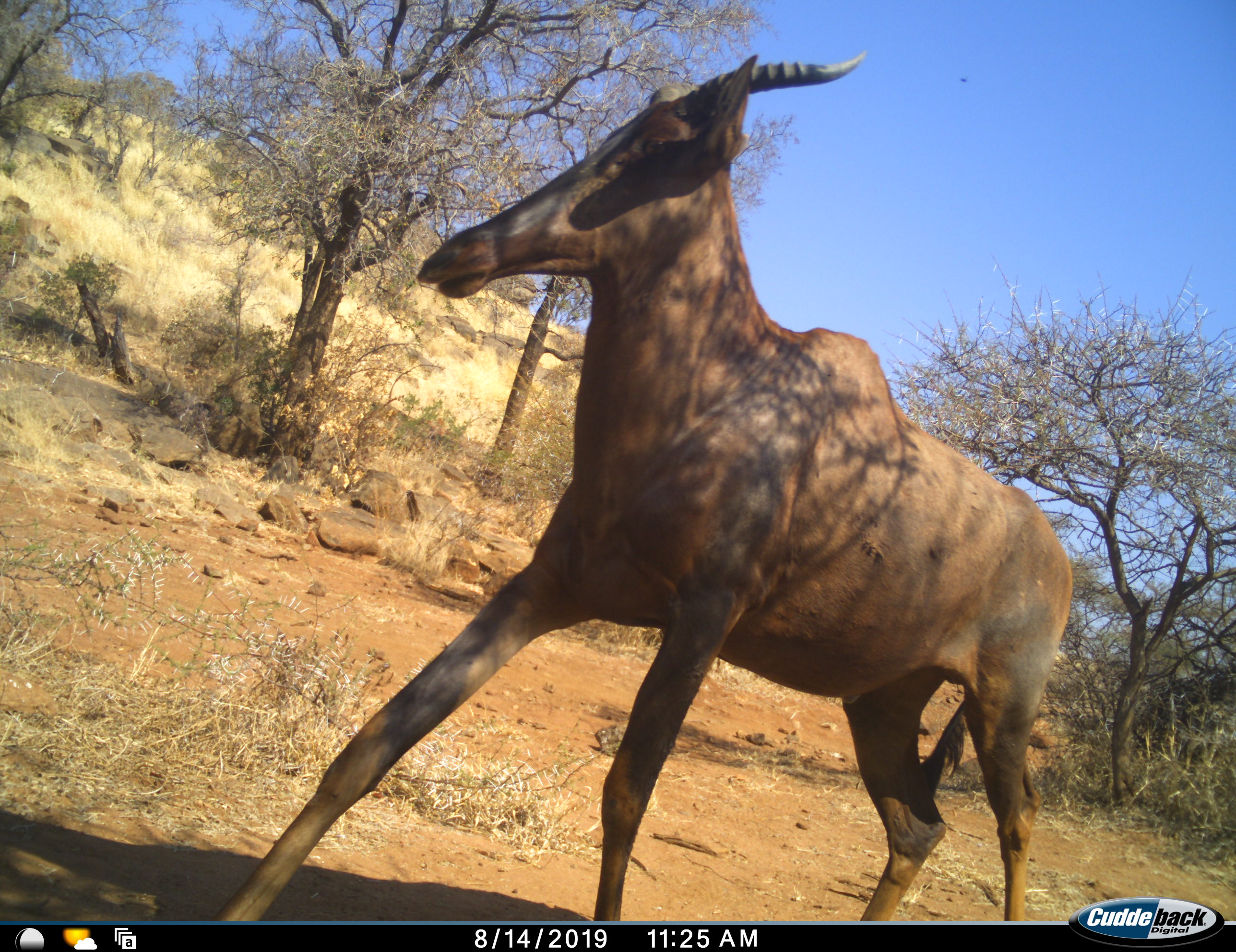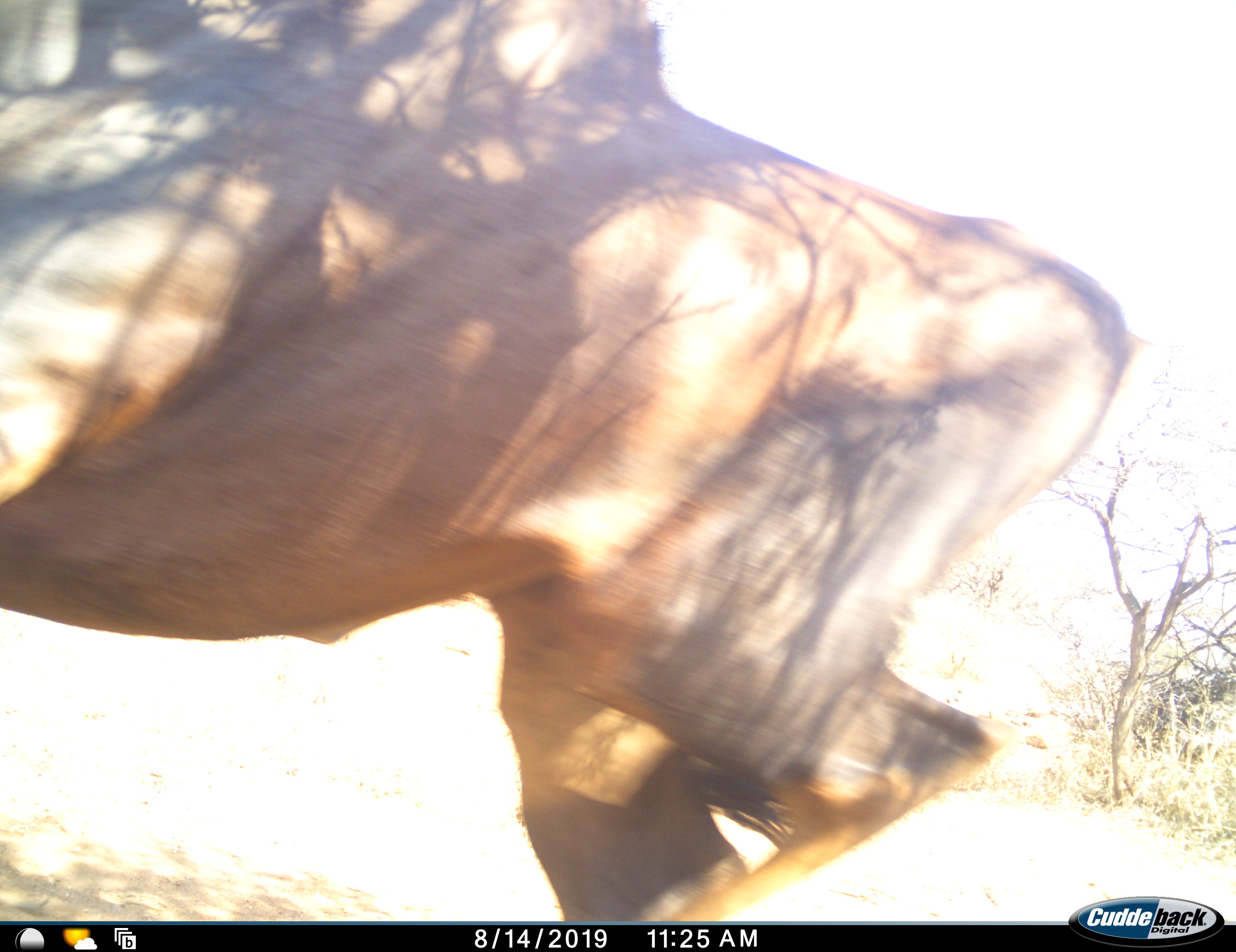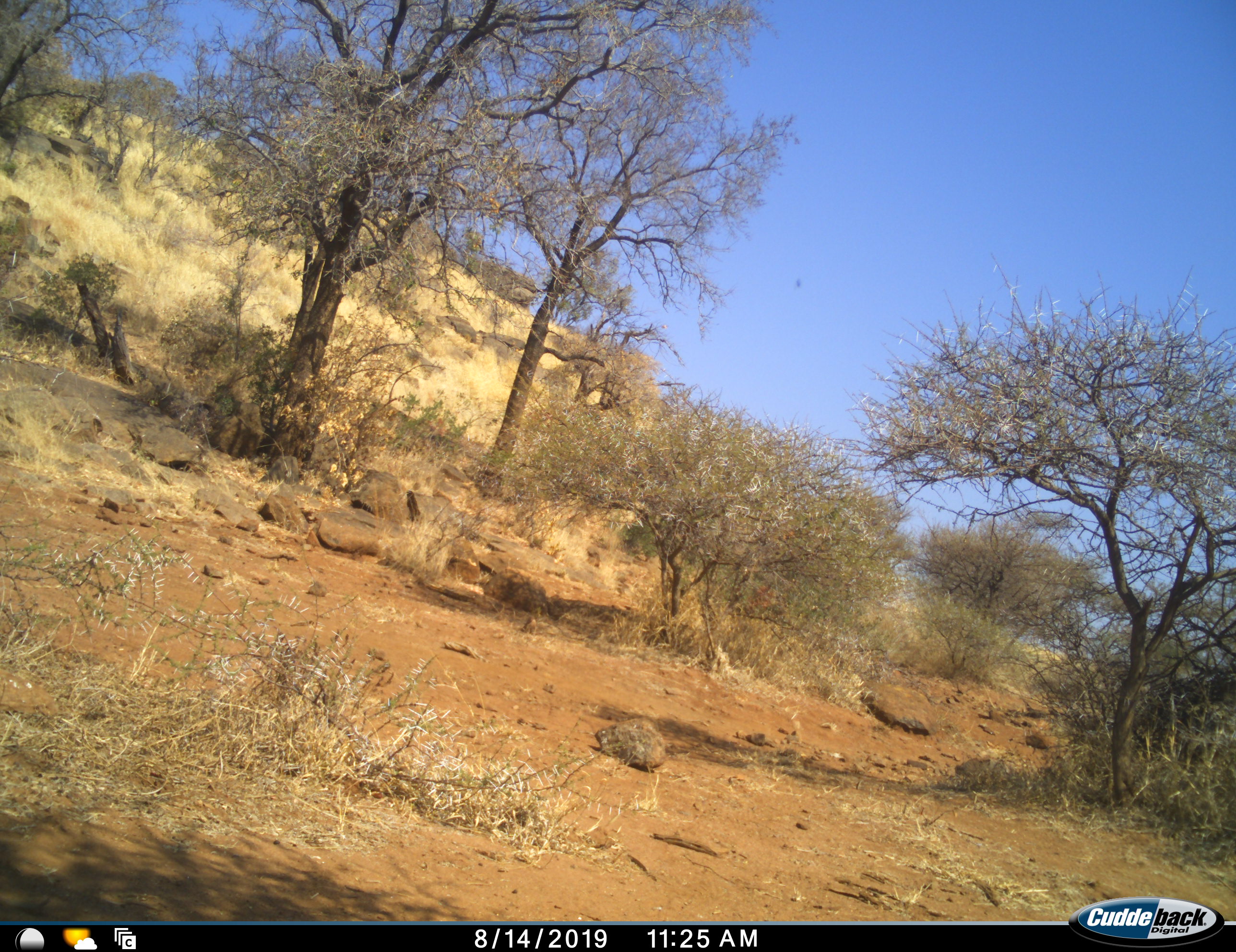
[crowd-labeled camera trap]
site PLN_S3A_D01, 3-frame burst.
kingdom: Animalia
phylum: Chordata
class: Mammalia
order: Artiodactyla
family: Bovidae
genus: Damaliscus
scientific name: Damaliscus lunatus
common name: tsessebe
Tsessebe (Damaliscus lunatus), count 1. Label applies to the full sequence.